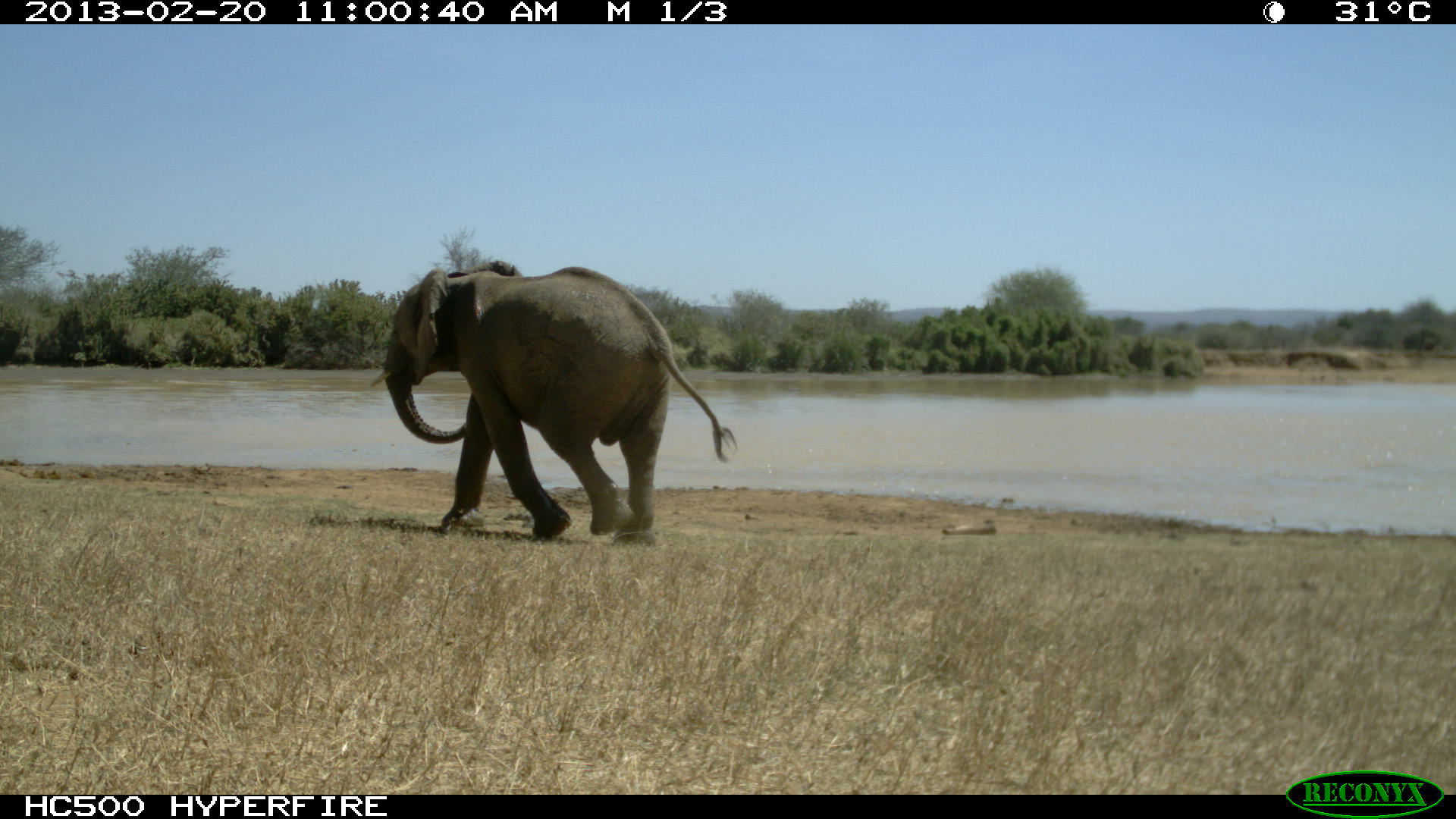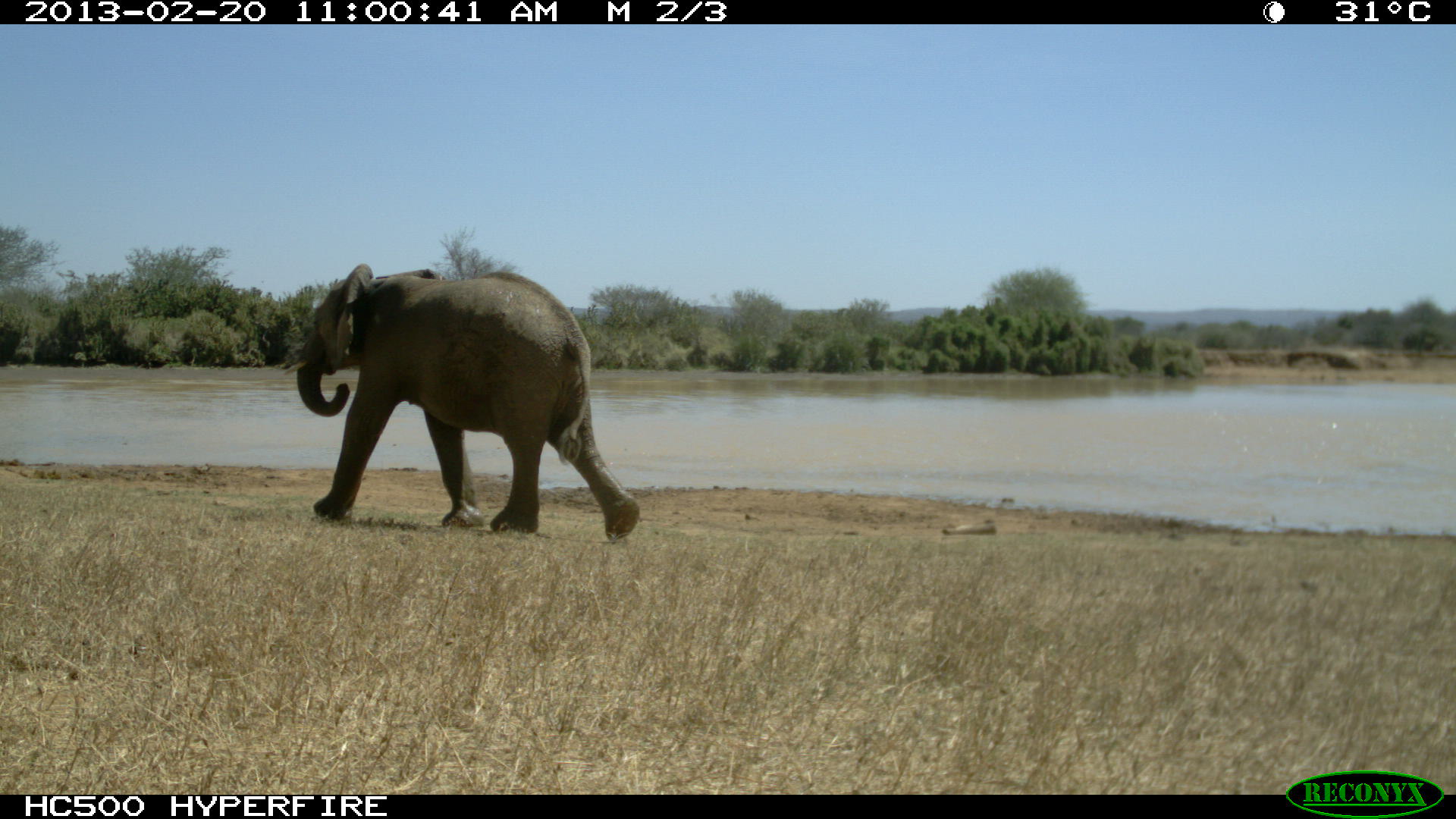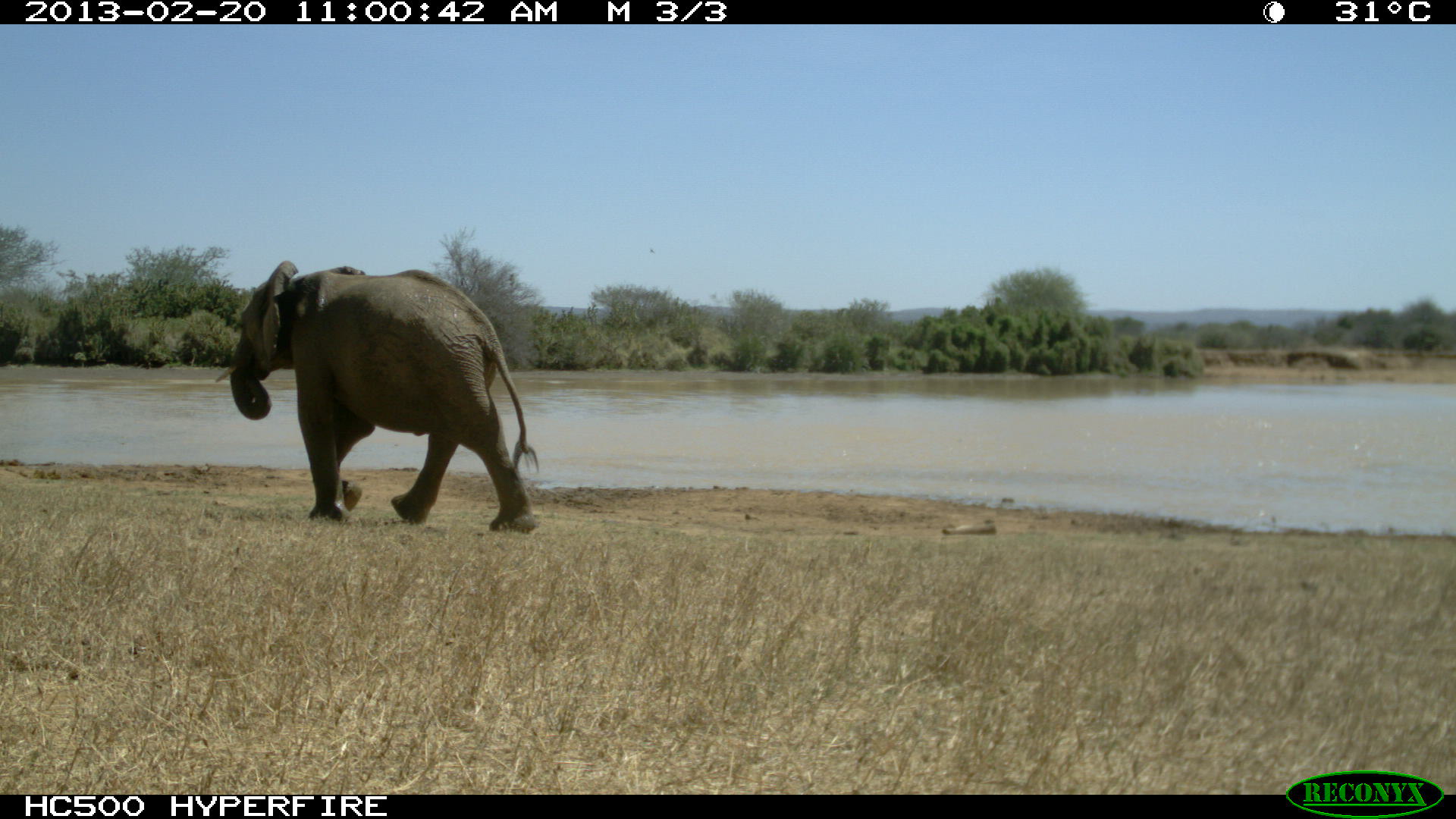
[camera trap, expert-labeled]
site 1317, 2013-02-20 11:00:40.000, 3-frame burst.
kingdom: Animalia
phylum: Chordata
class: Mammalia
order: Proboscidea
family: Elephantidae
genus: Loxodonta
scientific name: Loxodonta africana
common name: african bush elephant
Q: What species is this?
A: Loxodonta africana (african bush elephant).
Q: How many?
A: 1.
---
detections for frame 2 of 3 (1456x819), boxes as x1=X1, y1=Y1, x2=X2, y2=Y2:
loxodonta africana: x1=282, y1=263, x2=640, y2=540